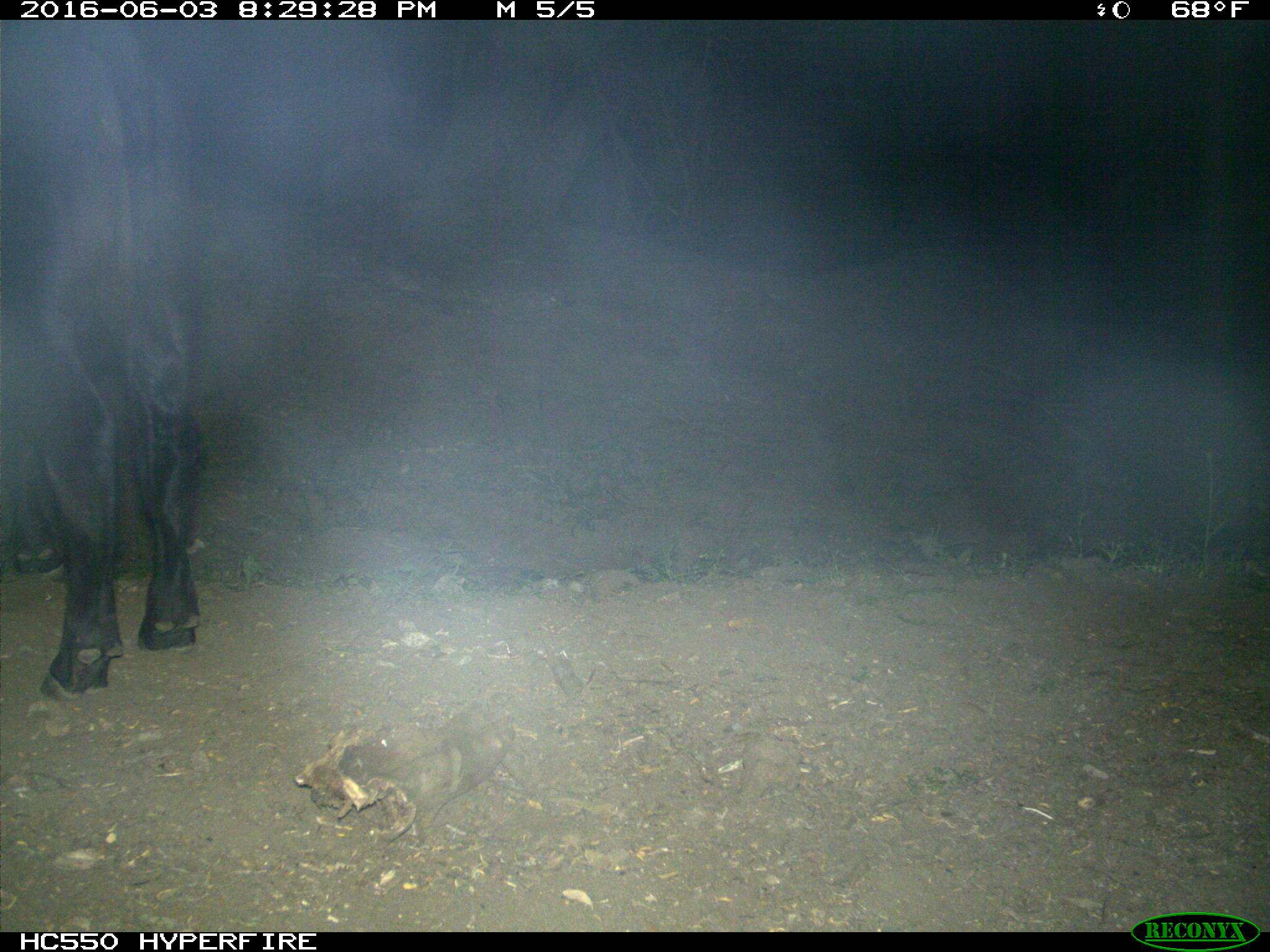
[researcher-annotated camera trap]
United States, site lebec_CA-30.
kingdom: Animalia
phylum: Chordata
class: Mammalia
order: Artiodactyla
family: Bovidae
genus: Bos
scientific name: Bos taurus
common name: domestic cow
Bos taurus (domestic cow).